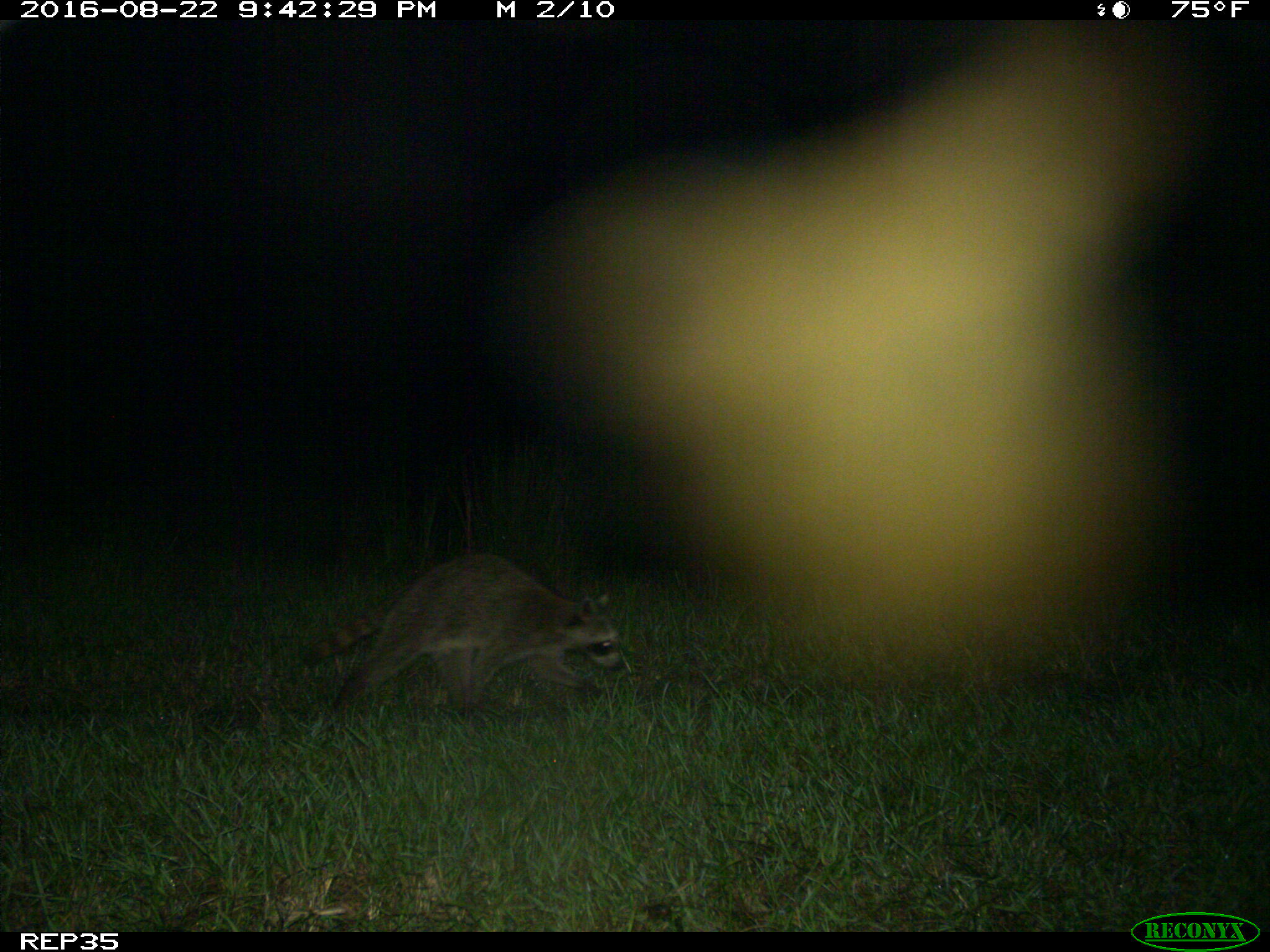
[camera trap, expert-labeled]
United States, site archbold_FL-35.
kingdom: Animalia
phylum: Chordata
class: Mammalia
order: Carnivora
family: Procyonidae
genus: Procyon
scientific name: Procyon lotor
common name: common raccoon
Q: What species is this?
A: Procyon lotor (common raccoon).